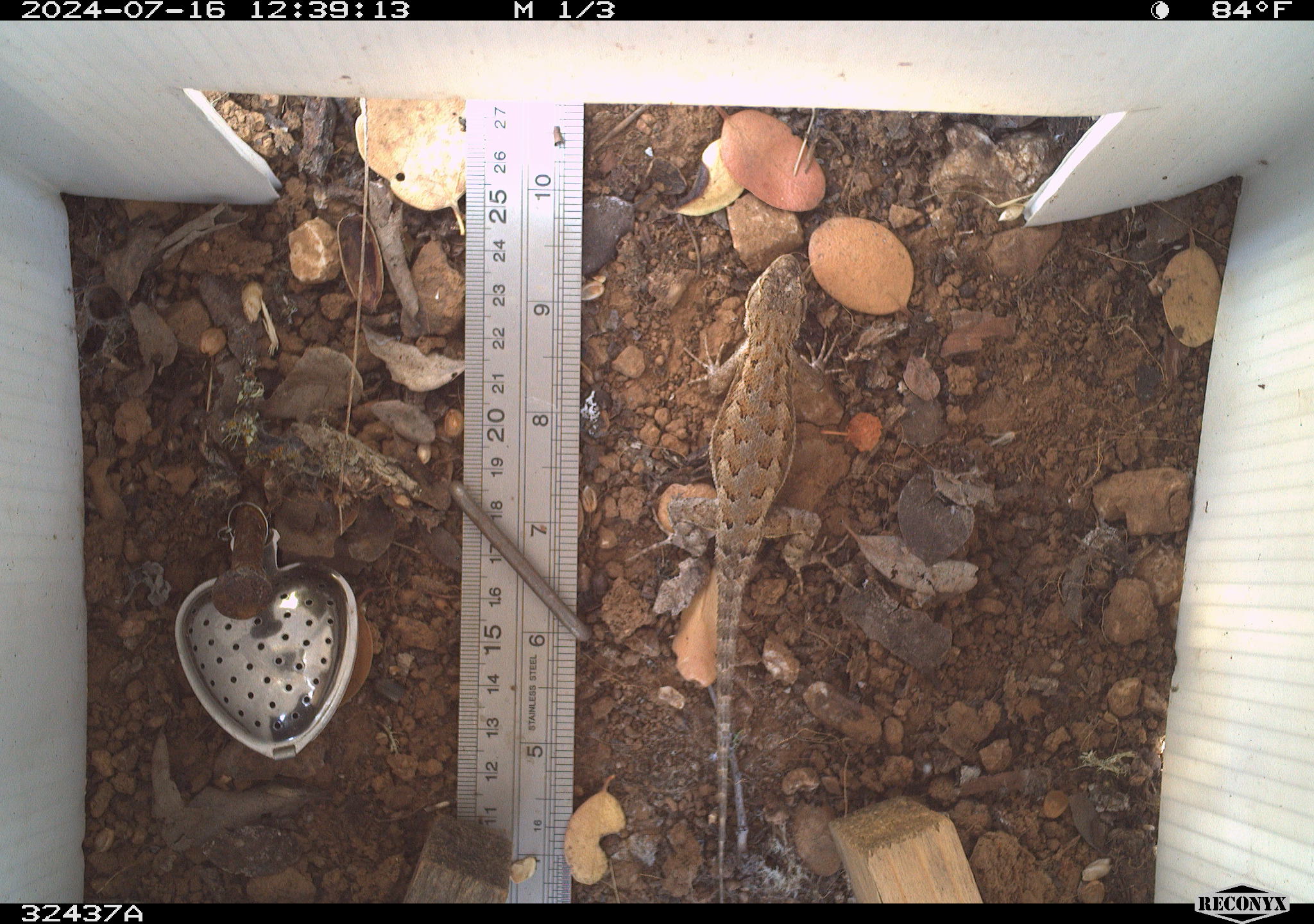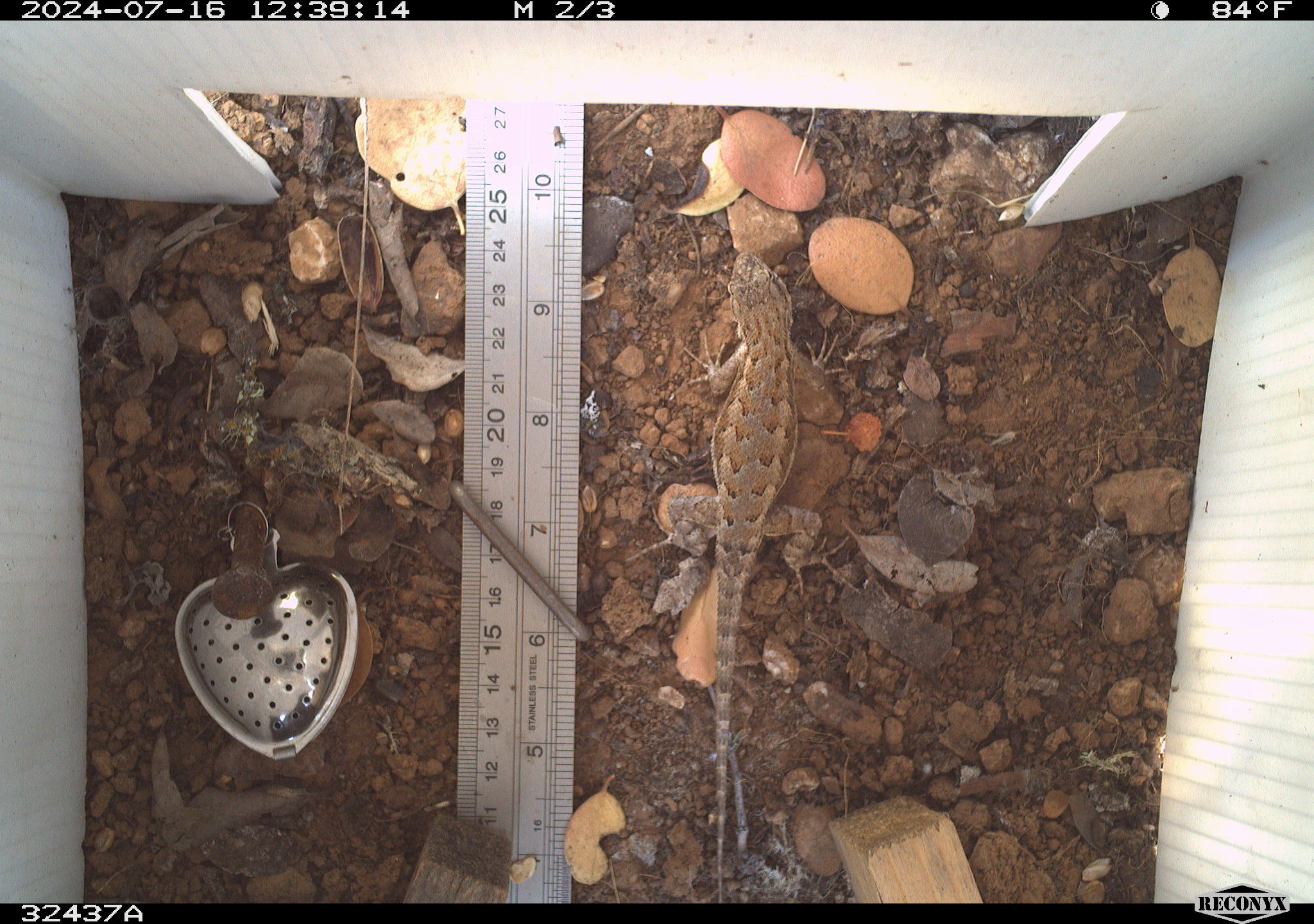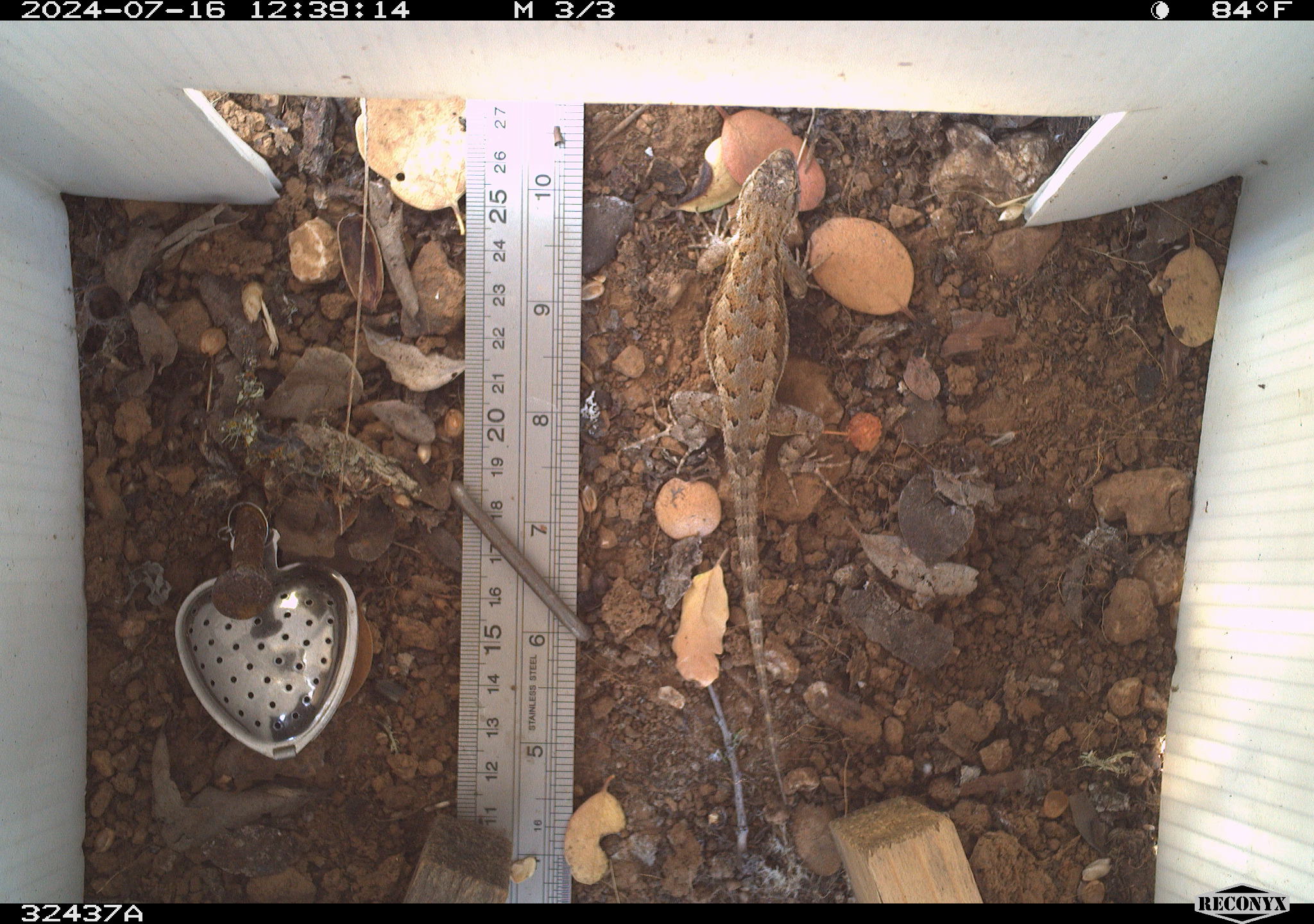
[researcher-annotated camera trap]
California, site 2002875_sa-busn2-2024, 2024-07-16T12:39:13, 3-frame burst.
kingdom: Animalia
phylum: Chordata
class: Reptilia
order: Squamata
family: Phrynosomatidae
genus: Sceloporus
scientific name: Sceloporus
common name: spiny lizards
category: sceloporus species